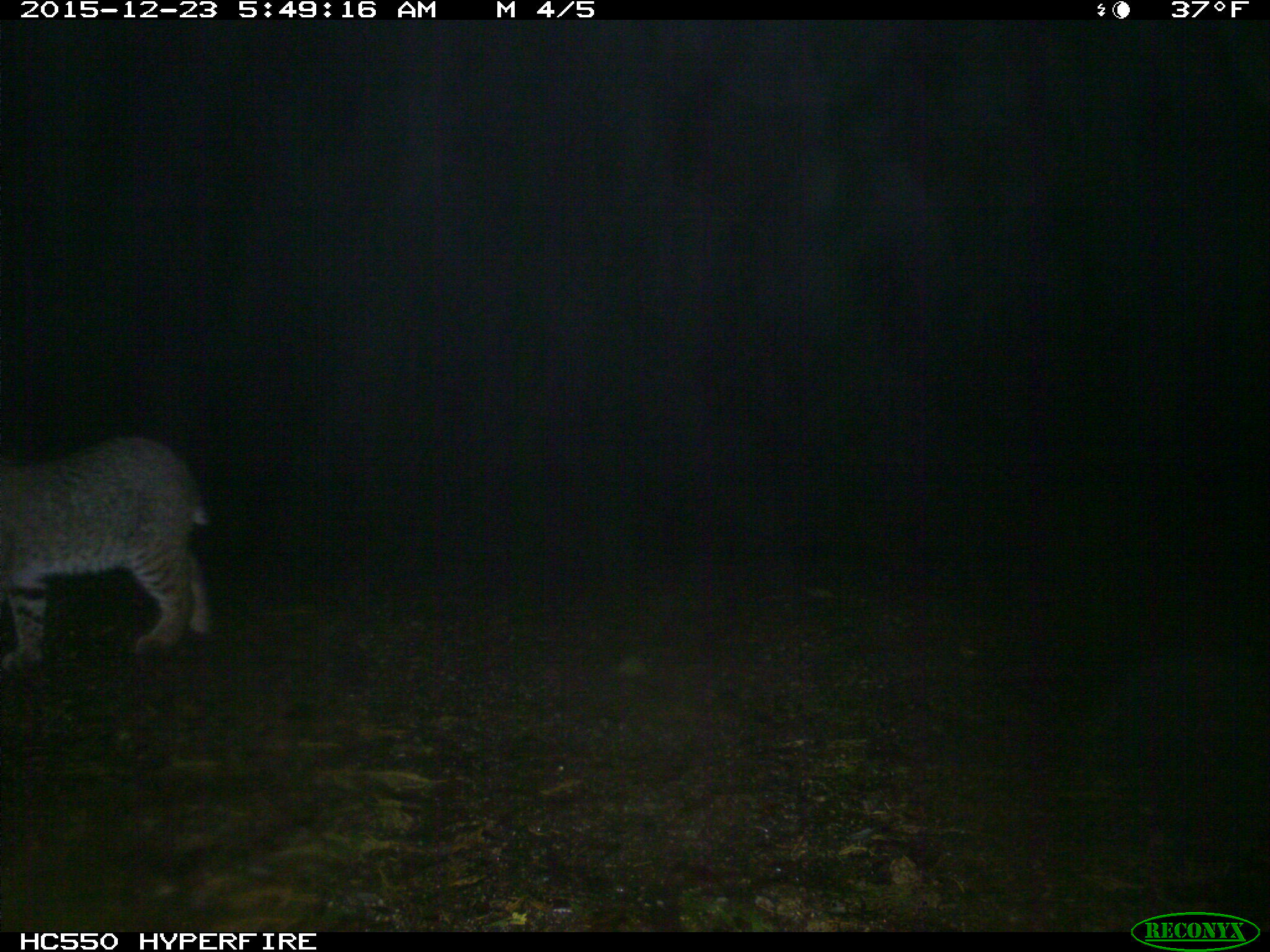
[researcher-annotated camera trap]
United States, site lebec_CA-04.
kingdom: Animalia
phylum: Chordata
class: Mammalia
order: Carnivora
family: Felidae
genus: Lynx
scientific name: Lynx rufus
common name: bobcat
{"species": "Lynx rufus (bobcat)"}